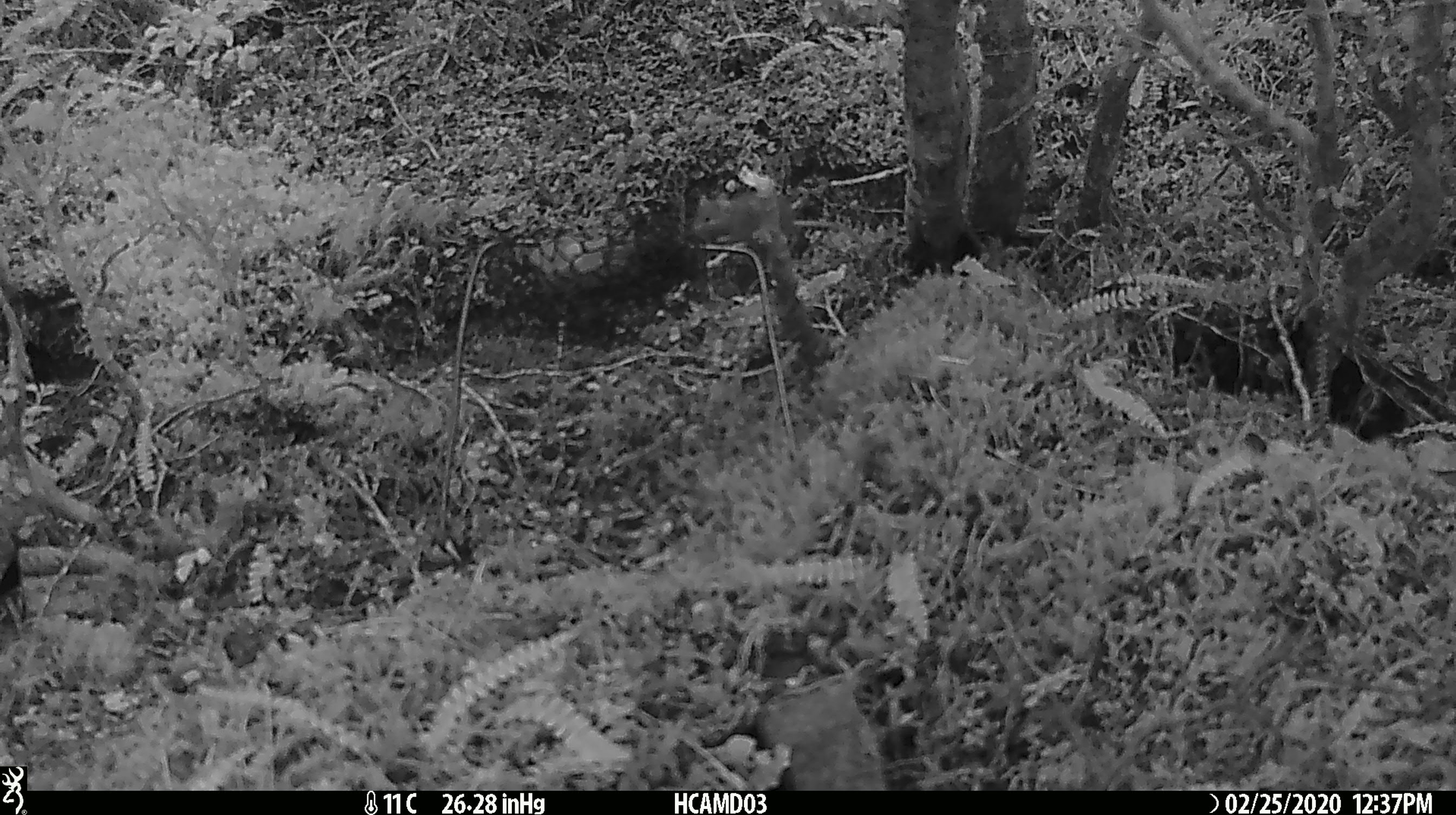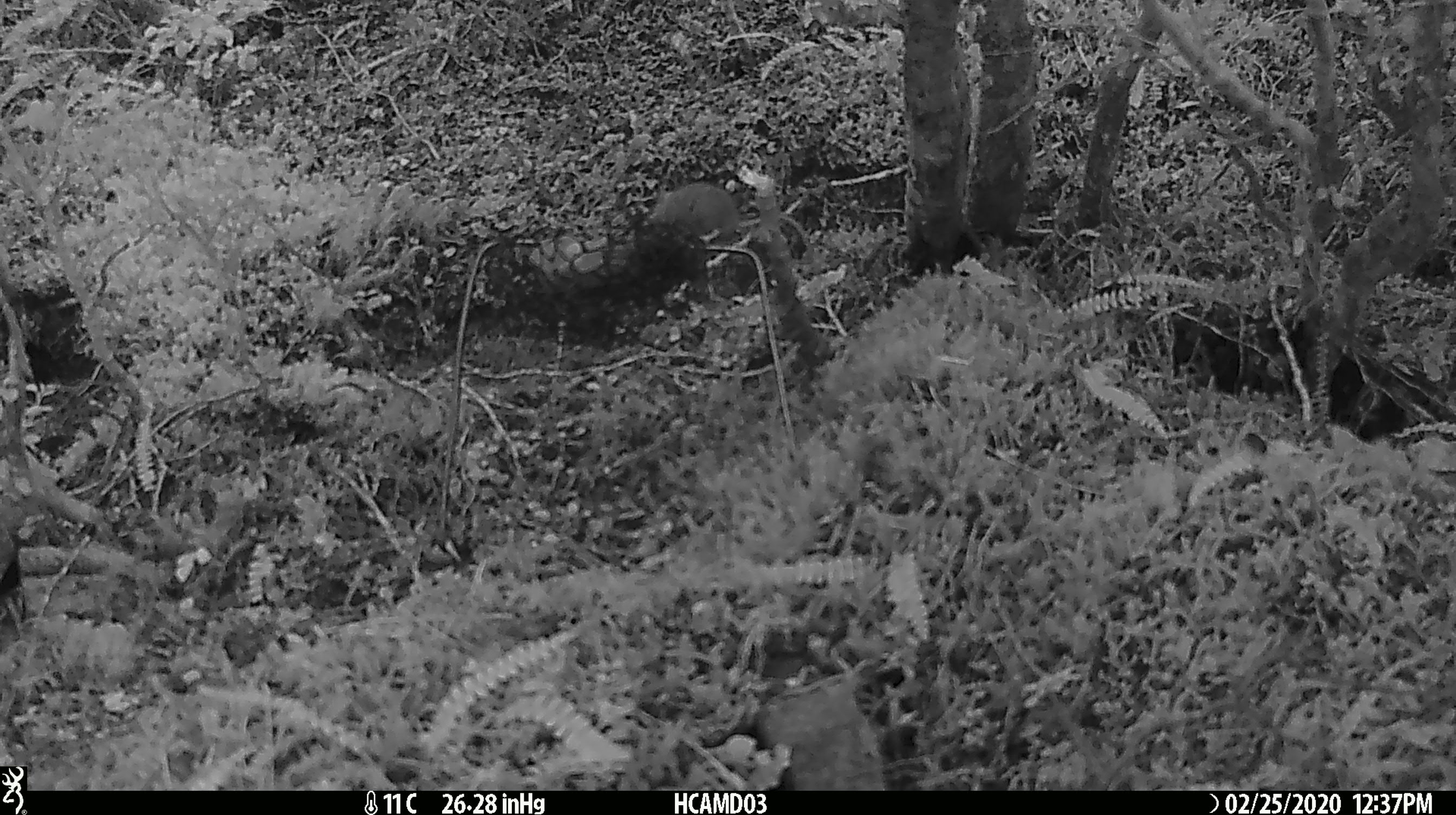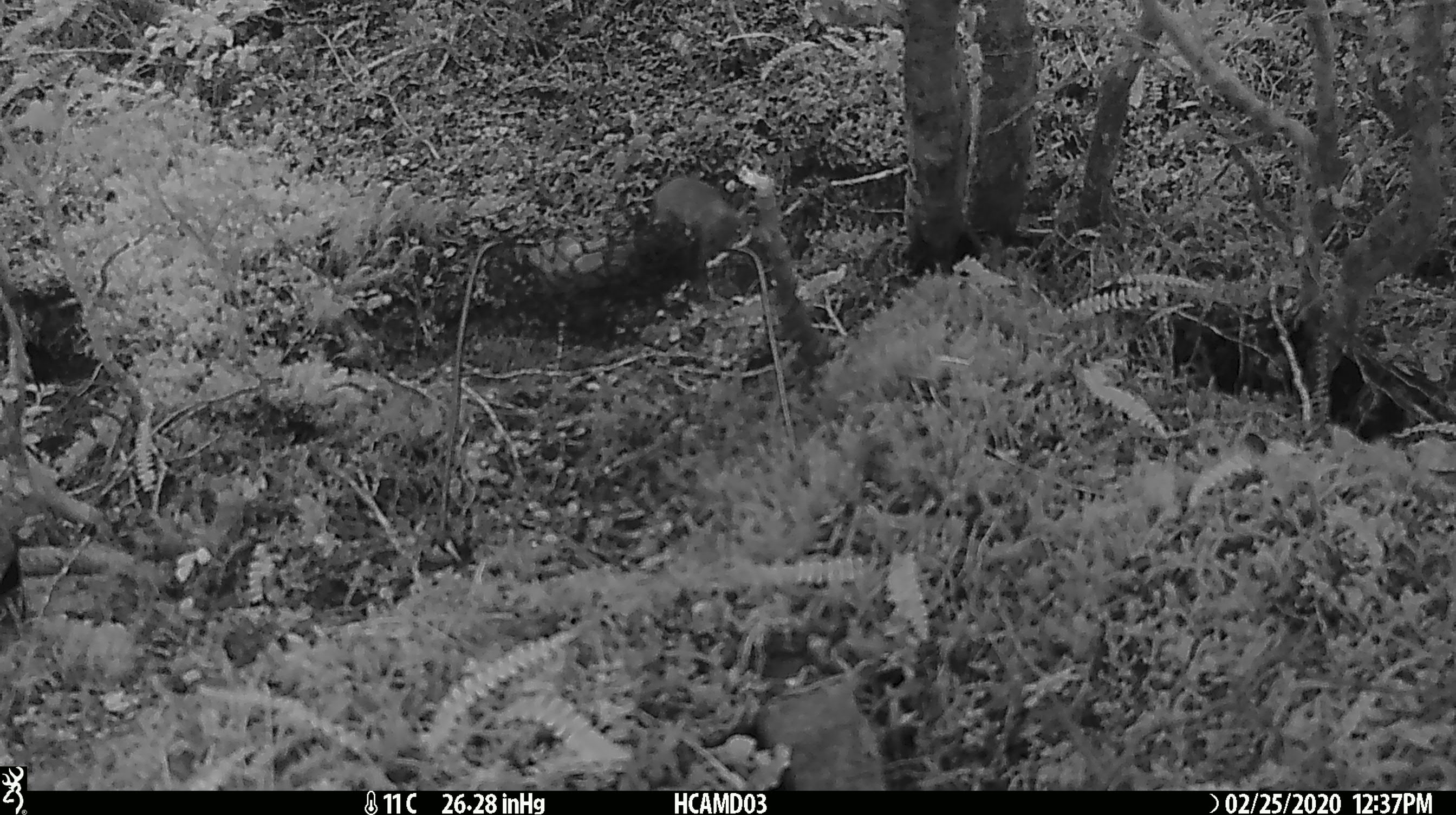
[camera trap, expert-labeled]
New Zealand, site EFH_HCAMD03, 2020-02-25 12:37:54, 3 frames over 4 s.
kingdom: Animalia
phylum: Chordata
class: Mammalia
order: Rodentia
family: Muridae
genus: Mus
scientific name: Mus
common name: mouse